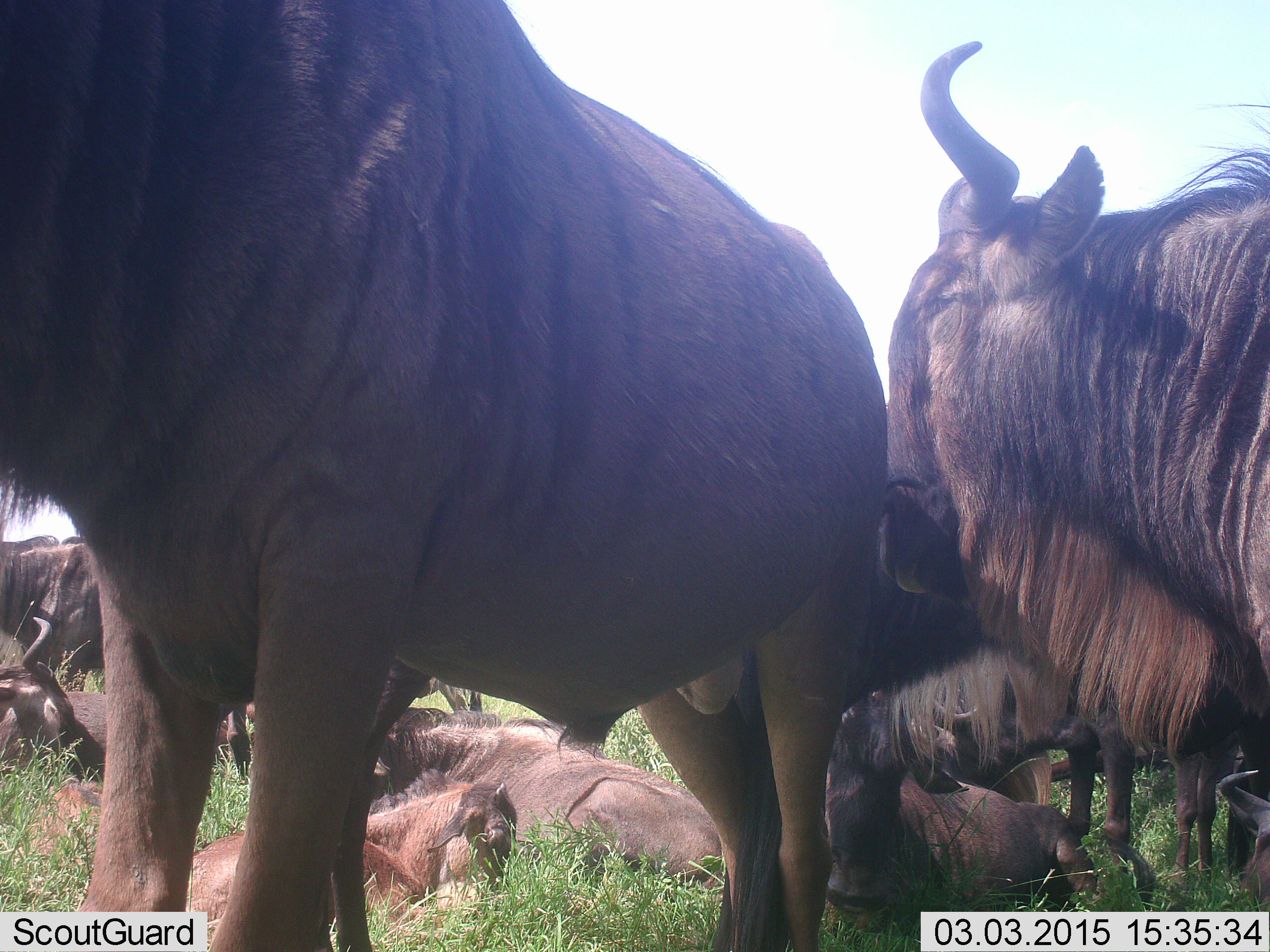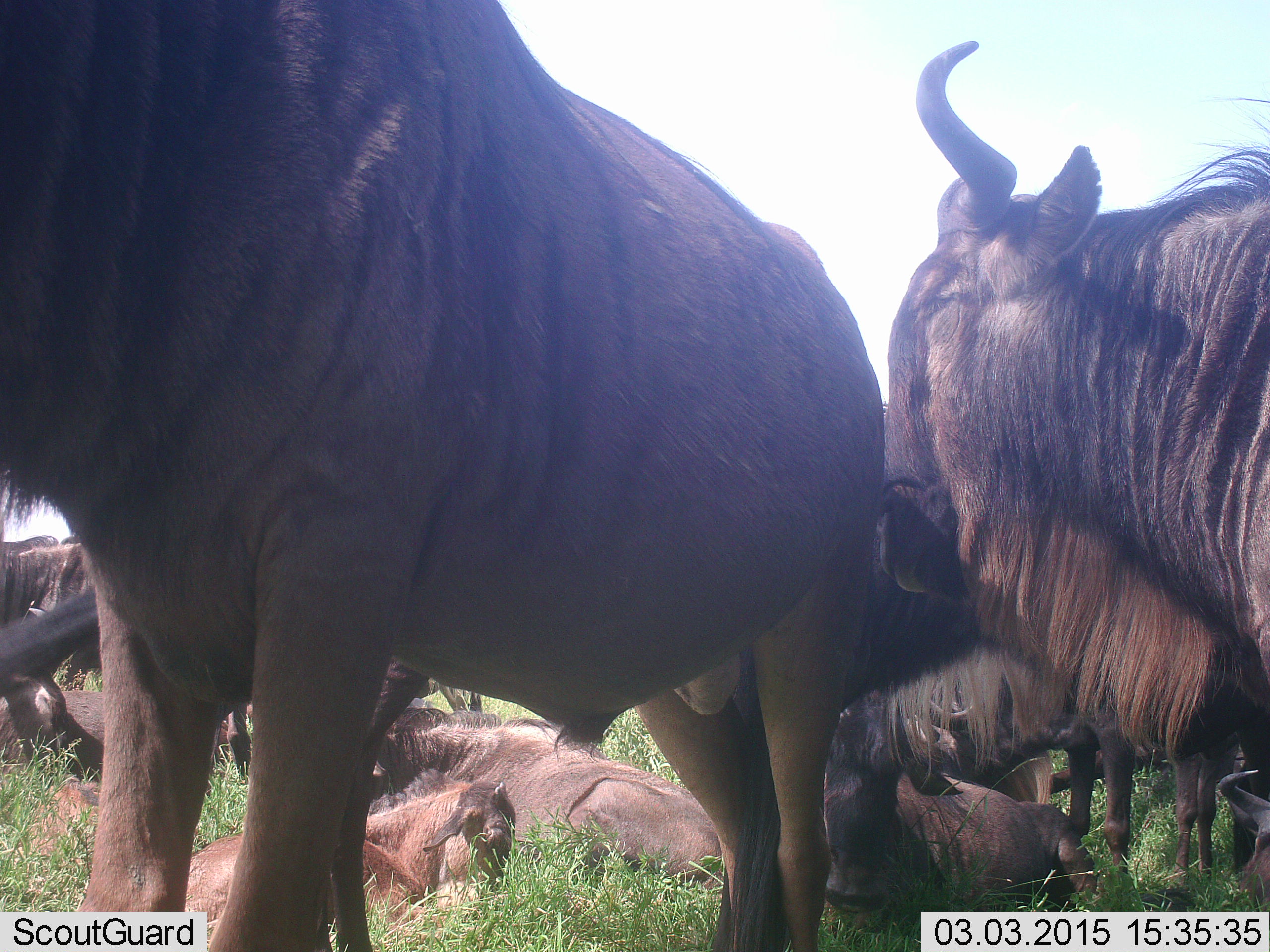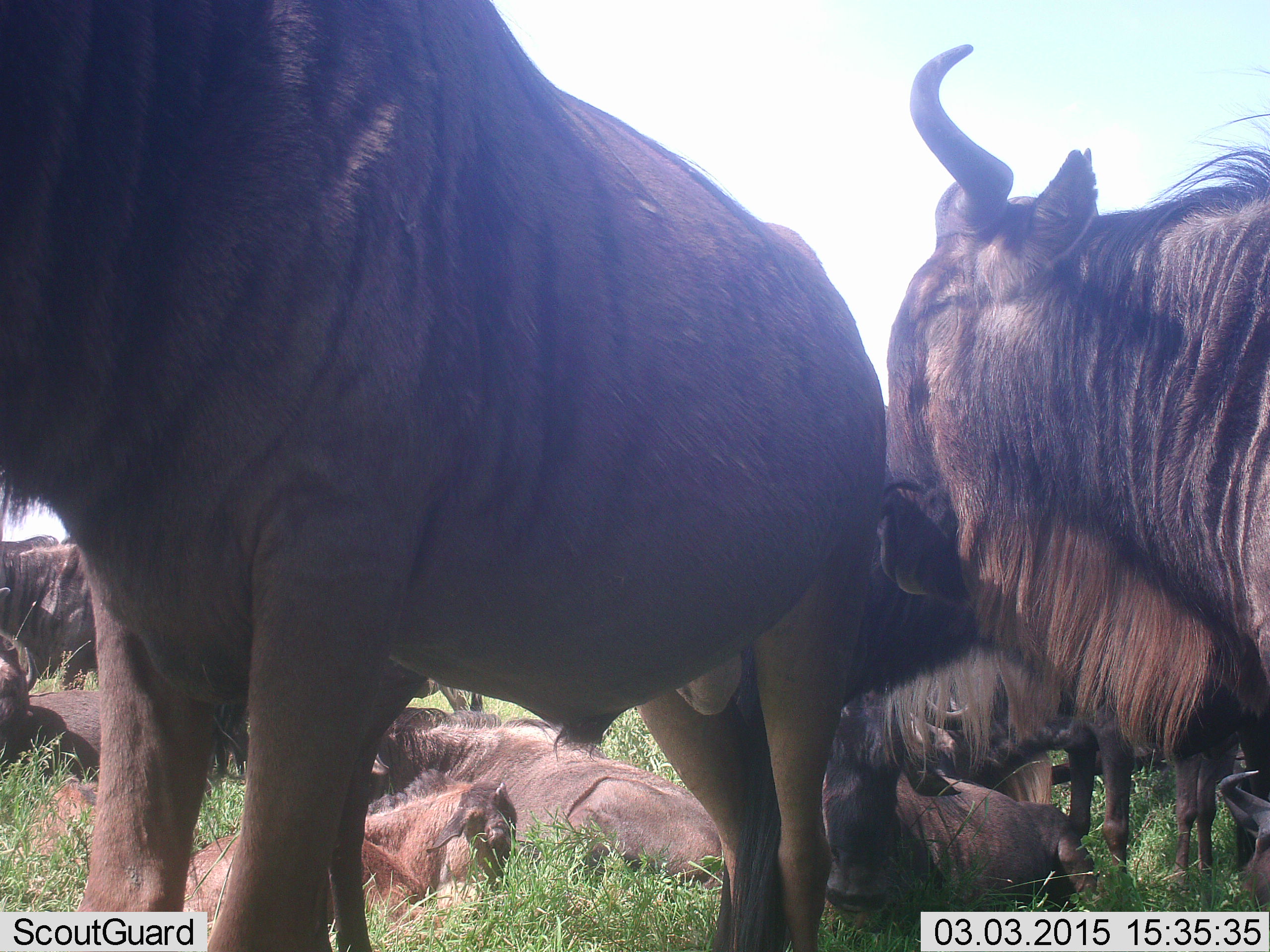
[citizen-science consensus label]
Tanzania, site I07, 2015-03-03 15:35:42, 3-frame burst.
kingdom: Animalia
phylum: Chordata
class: Mammalia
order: Artiodactyla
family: Bovidae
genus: Connochaetes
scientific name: Connochaetes taurinus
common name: blue wildebeest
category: wildebeest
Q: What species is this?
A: Wildebeest (blue wildebeest) (Connochaetes taurinus).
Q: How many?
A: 10.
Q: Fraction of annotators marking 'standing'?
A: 80%.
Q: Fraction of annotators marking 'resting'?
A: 100%.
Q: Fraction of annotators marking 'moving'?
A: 0%.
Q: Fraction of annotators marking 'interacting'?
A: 0%.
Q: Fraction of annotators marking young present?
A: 40%.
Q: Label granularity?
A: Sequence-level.